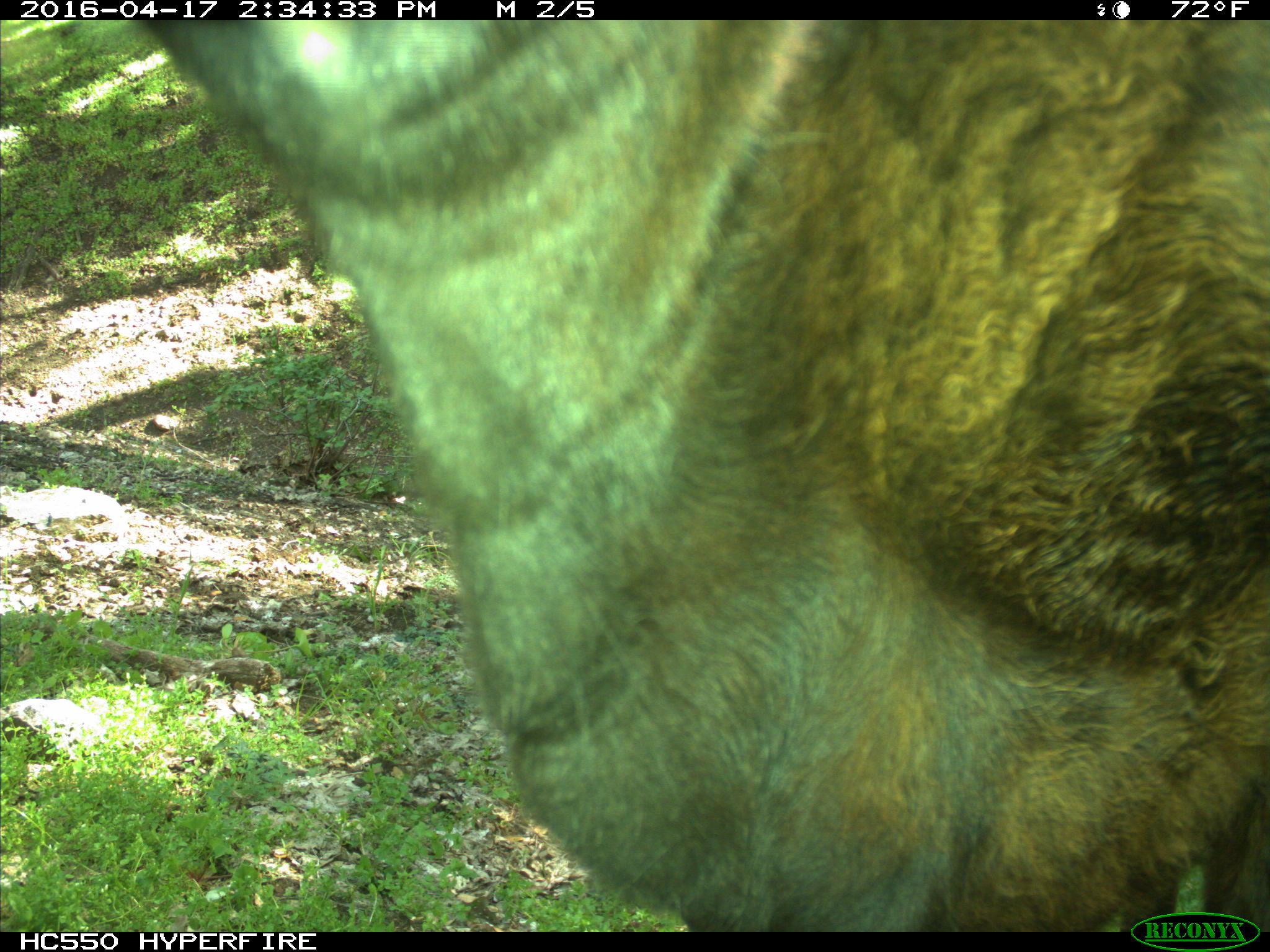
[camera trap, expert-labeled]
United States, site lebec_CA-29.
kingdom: Animalia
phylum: Chordata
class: Mammalia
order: Artiodactyla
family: Bovidae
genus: Bos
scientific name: Bos taurus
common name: domestic cow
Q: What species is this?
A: Bos taurus (domestic cow).